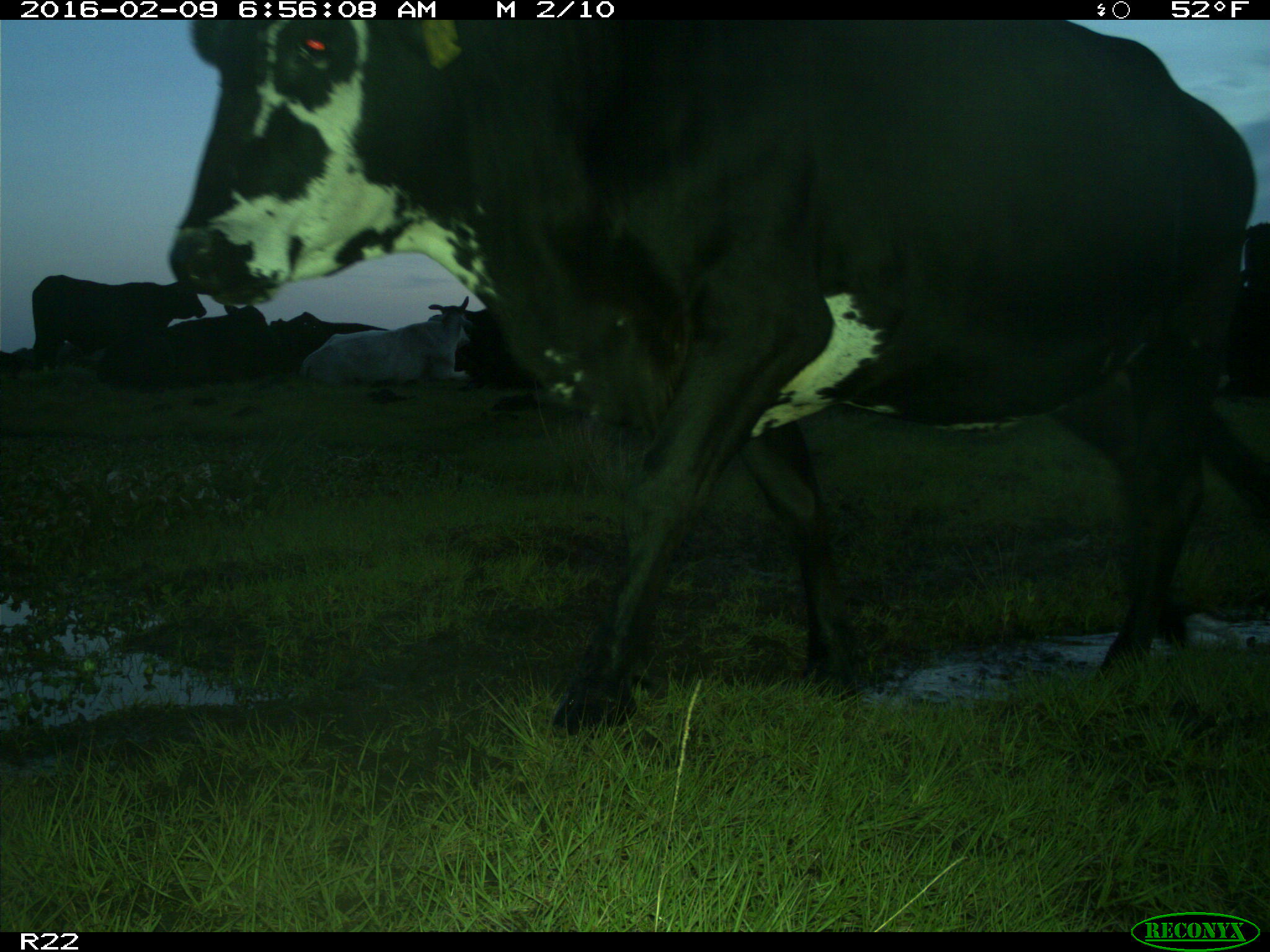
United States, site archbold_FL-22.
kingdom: Animalia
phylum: Chordata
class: Mammalia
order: Artiodactyla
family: Bovidae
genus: Bos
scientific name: Bos taurus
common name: domestic cow